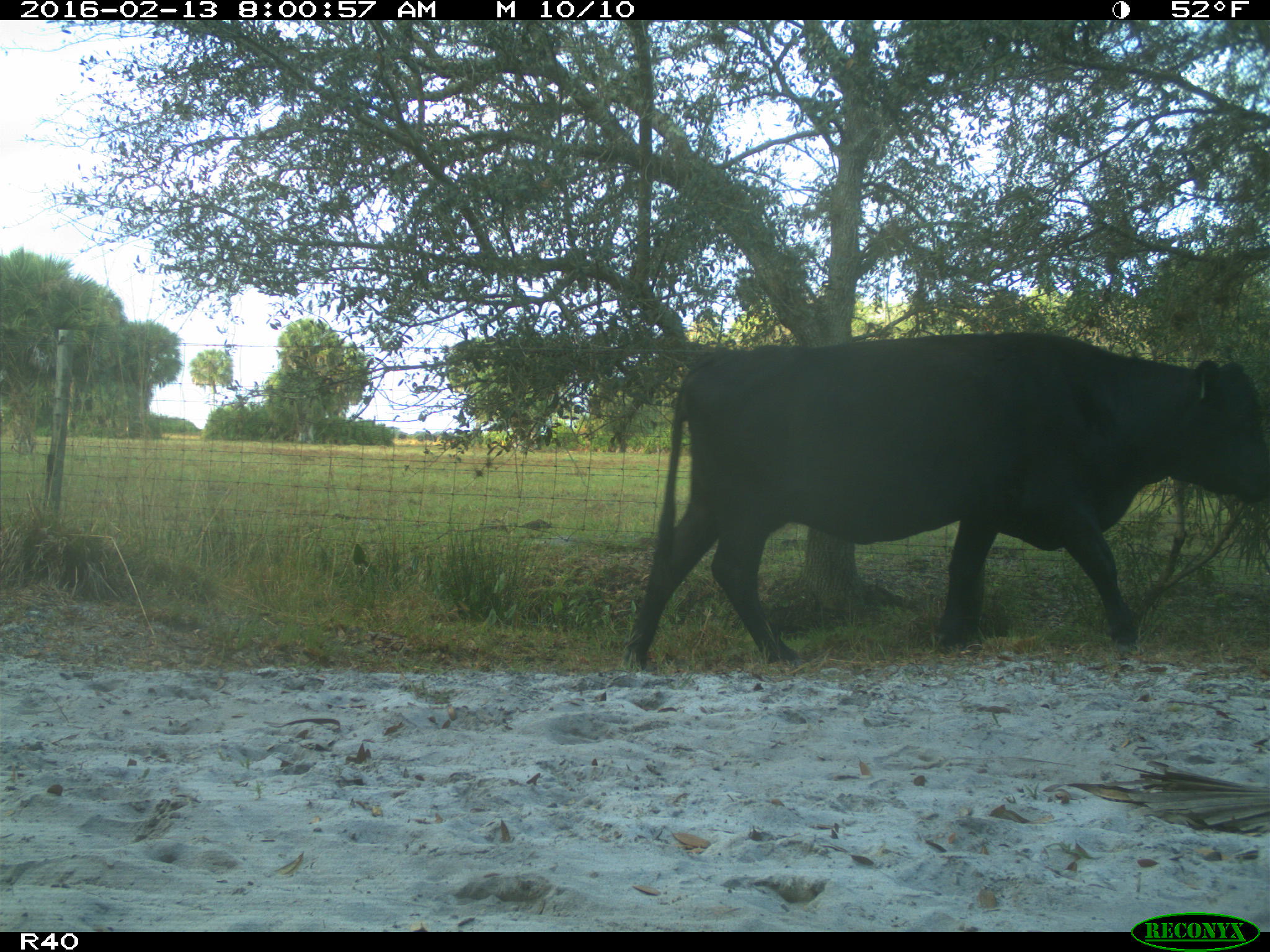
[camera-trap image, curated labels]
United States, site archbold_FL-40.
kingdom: Animalia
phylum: Chordata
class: Mammalia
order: Artiodactyla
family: Bovidae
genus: Bos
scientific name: Bos taurus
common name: domestic cow